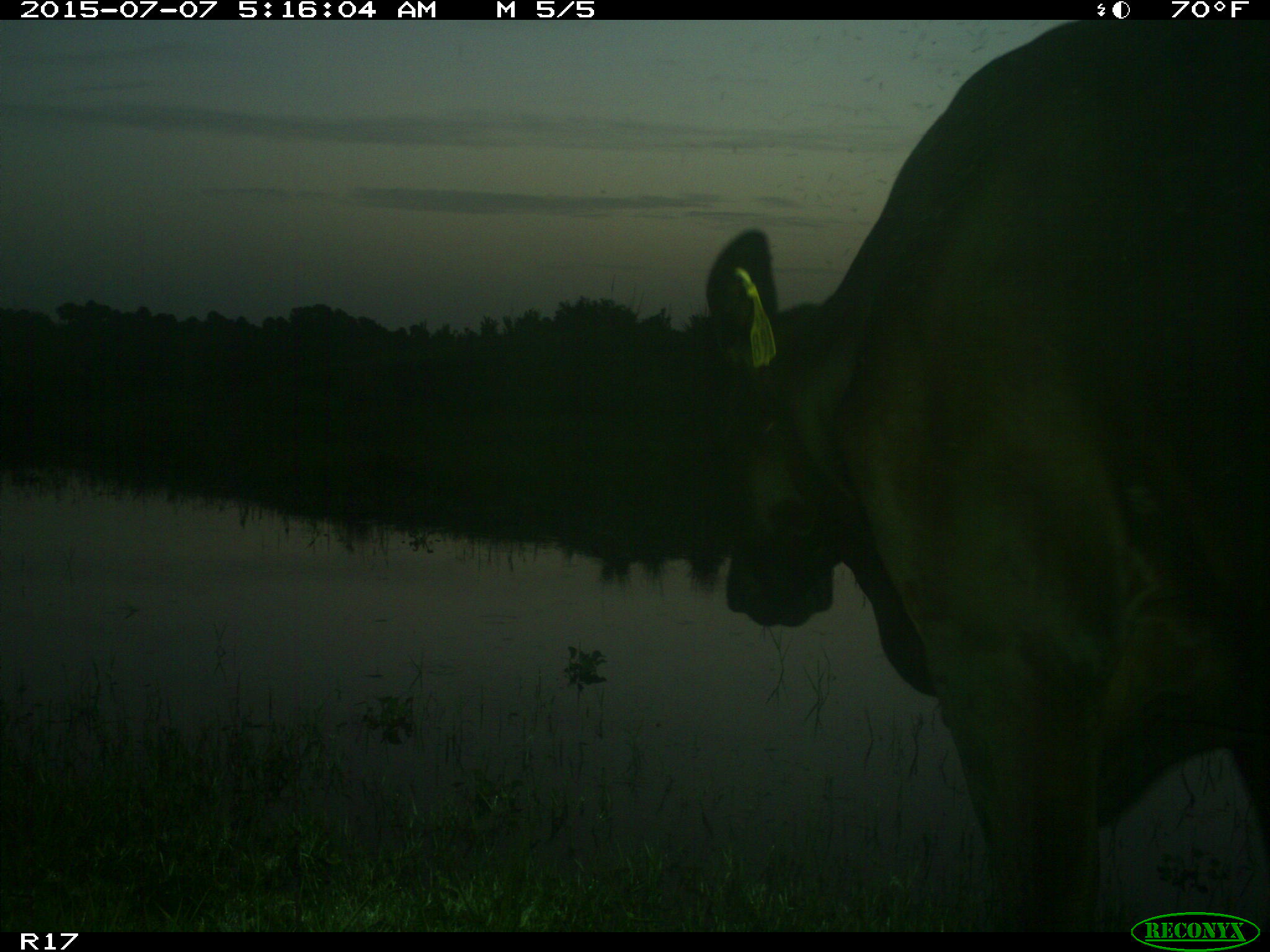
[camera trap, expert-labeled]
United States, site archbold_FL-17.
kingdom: Animalia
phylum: Chordata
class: Mammalia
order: Artiodactyla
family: Bovidae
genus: Bos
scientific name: Bos taurus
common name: domestic cow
Bos taurus (domestic cow).